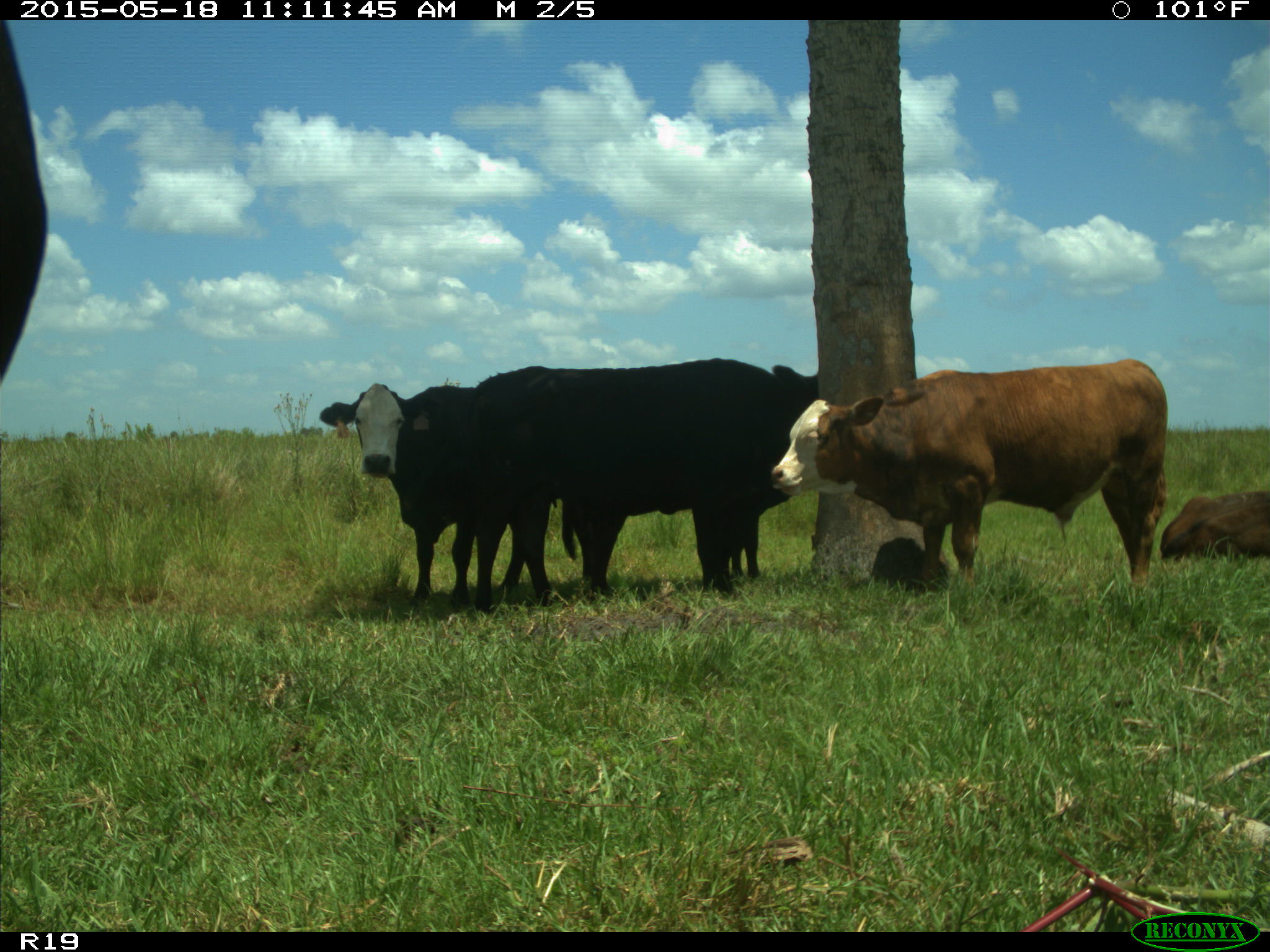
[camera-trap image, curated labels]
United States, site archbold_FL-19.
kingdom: Animalia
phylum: Chordata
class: Mammalia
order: Artiodactyla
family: Bovidae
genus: Bos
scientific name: Bos taurus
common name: domestic cow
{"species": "Bos taurus (domestic cow)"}